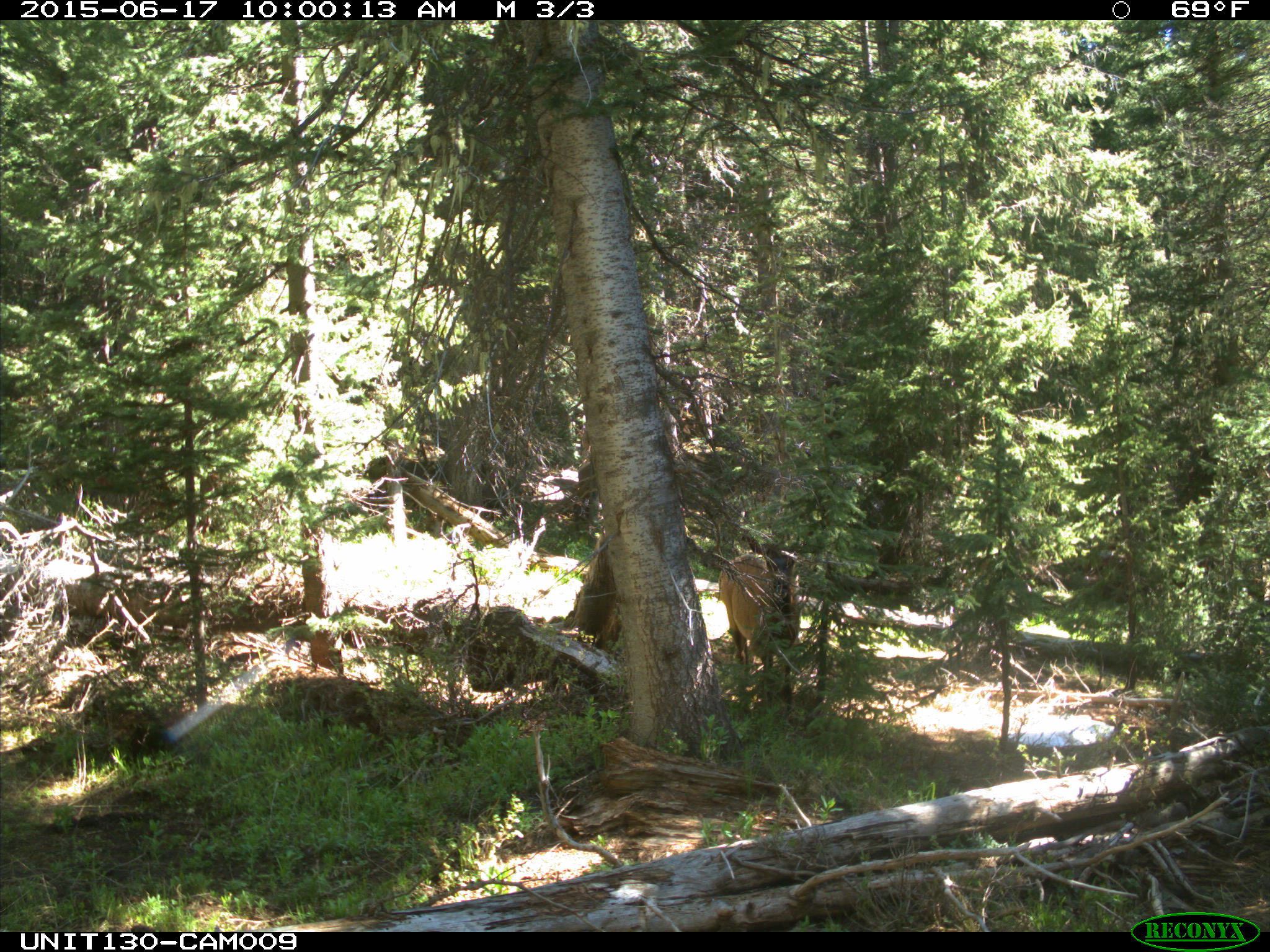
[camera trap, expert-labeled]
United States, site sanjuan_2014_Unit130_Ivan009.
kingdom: Animalia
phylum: Chordata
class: Mammalia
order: Artiodactyla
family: Cervidae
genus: Cervus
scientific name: Cervus elaphus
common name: red deer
Cervus elaphus (red deer).